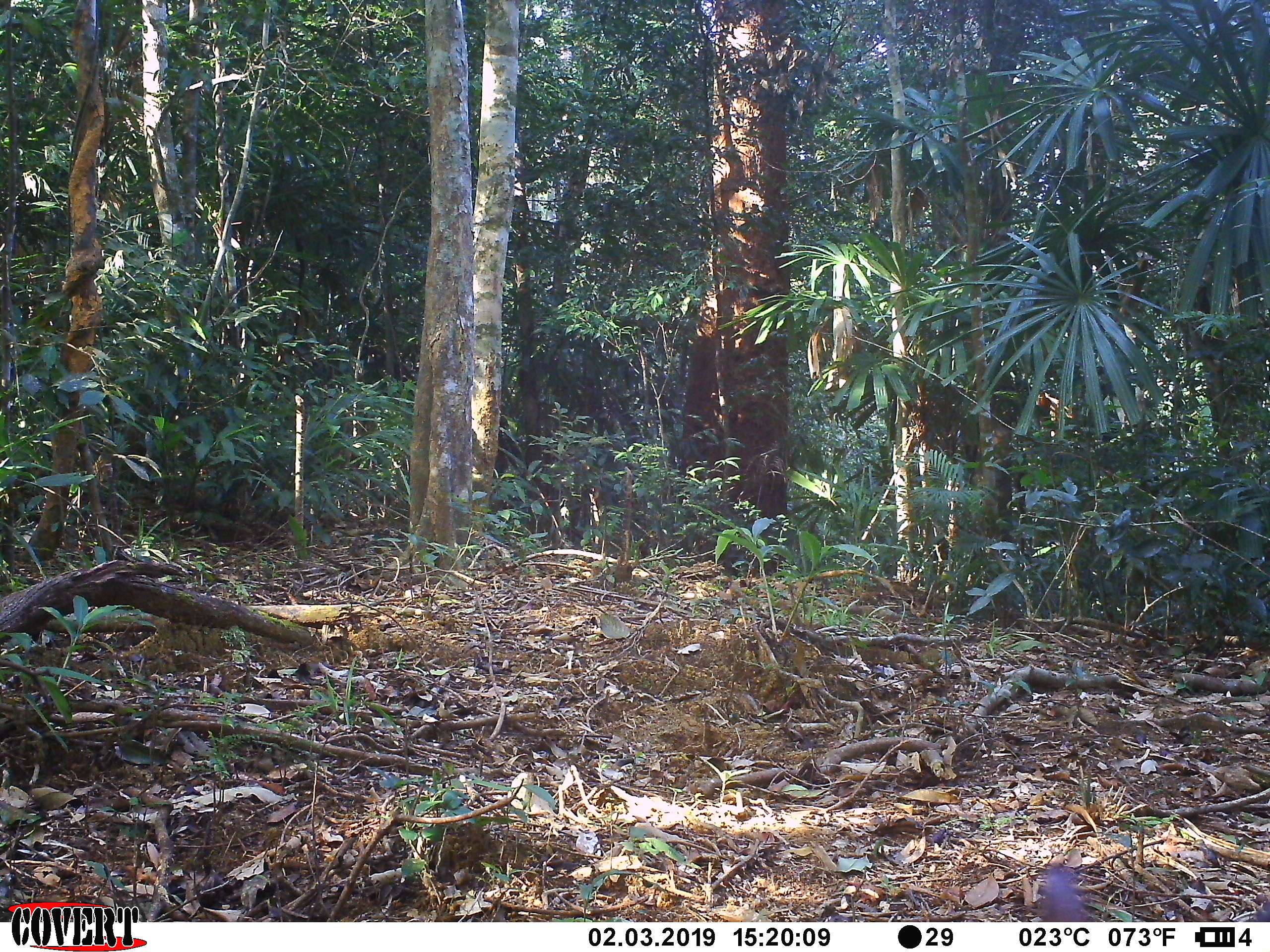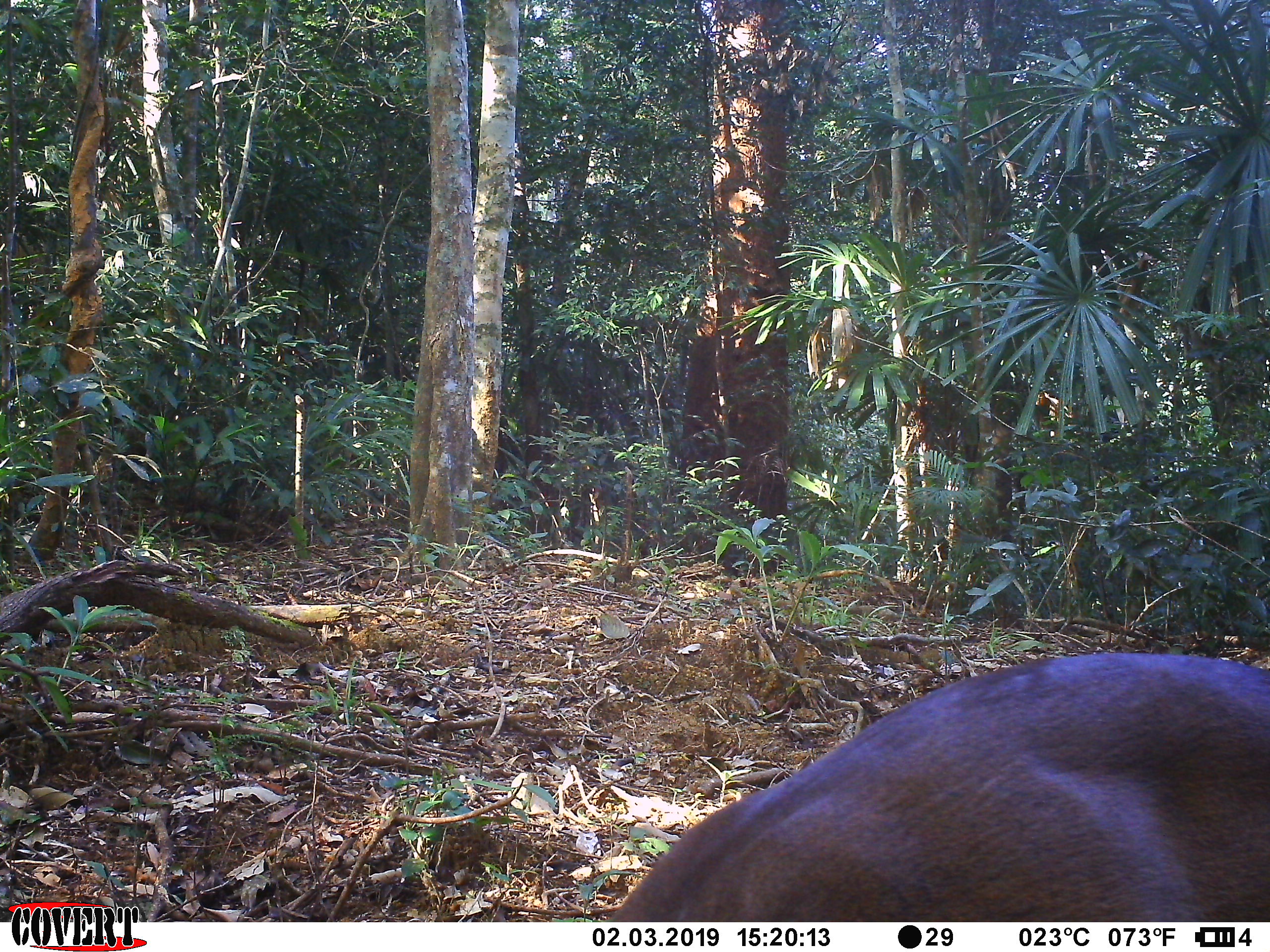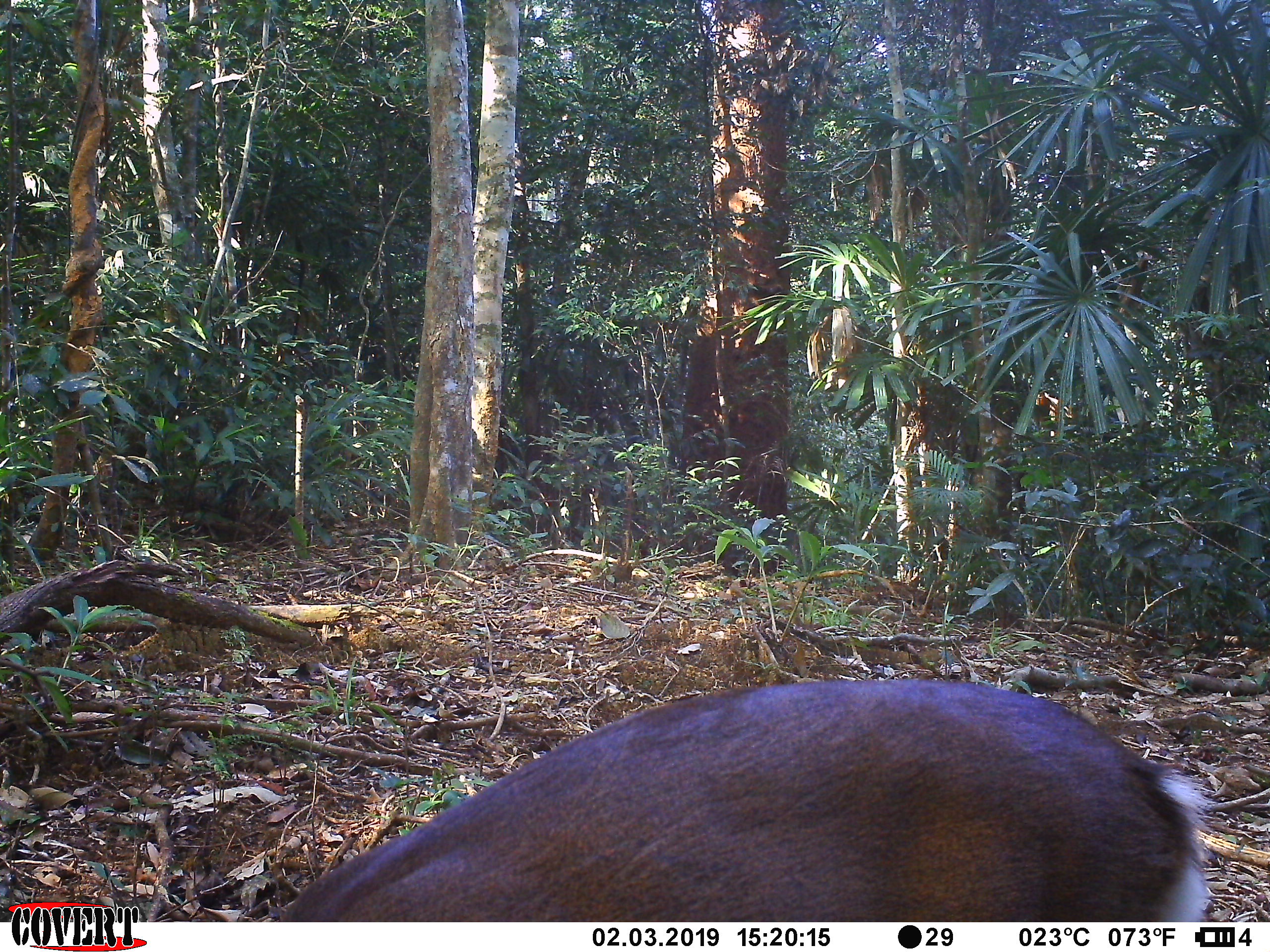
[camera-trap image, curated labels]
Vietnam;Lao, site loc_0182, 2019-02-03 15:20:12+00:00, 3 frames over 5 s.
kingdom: Animalia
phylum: Chordata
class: Mammalia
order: Artiodactyla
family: Cervidae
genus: Muntiacus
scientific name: Muntiacus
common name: muntjacs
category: unidentified muntjac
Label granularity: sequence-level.